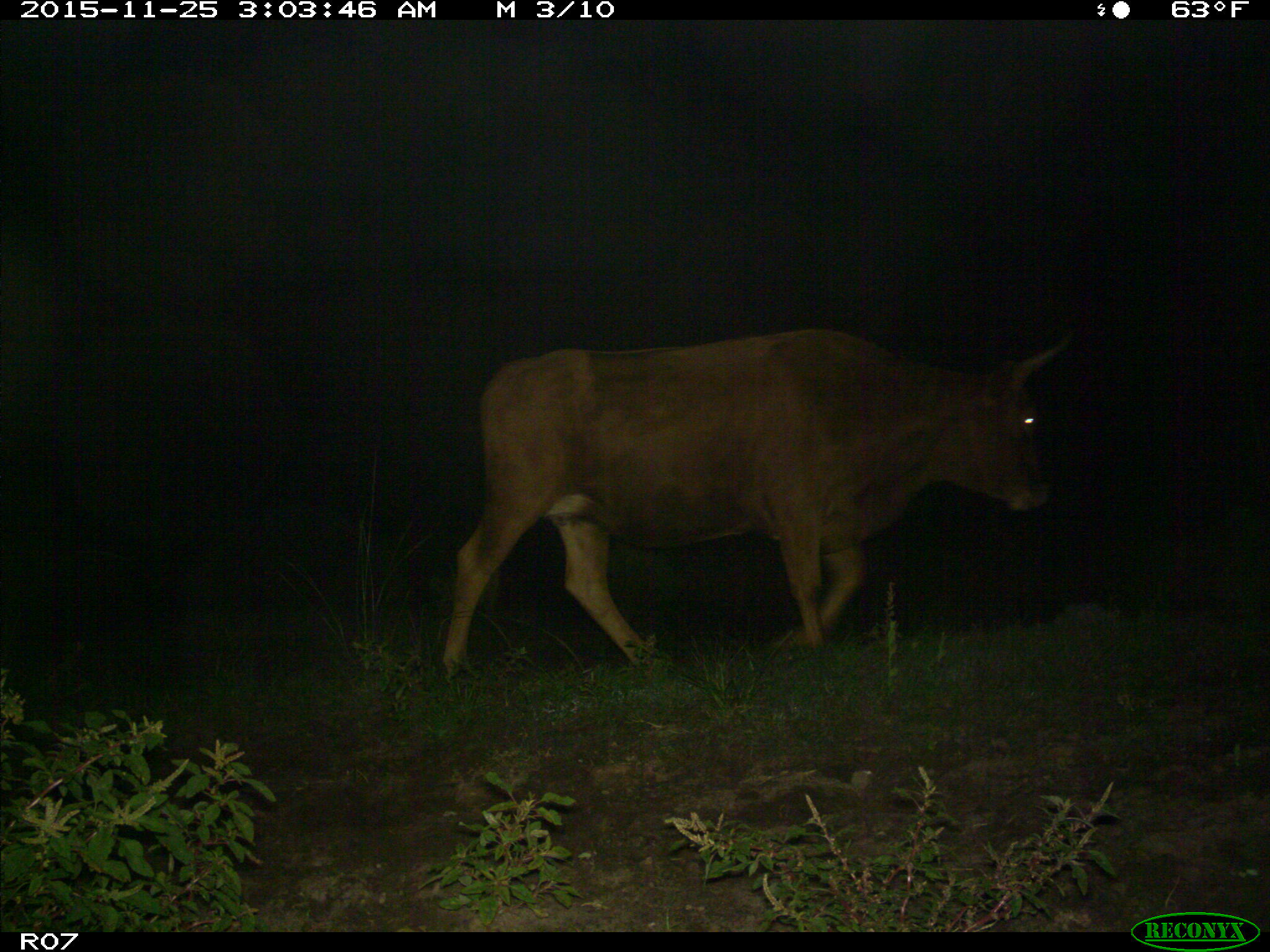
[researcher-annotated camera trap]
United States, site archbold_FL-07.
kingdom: Animalia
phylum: Chordata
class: Mammalia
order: Artiodactyla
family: Bovidae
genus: Bos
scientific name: Bos taurus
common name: domestic cow